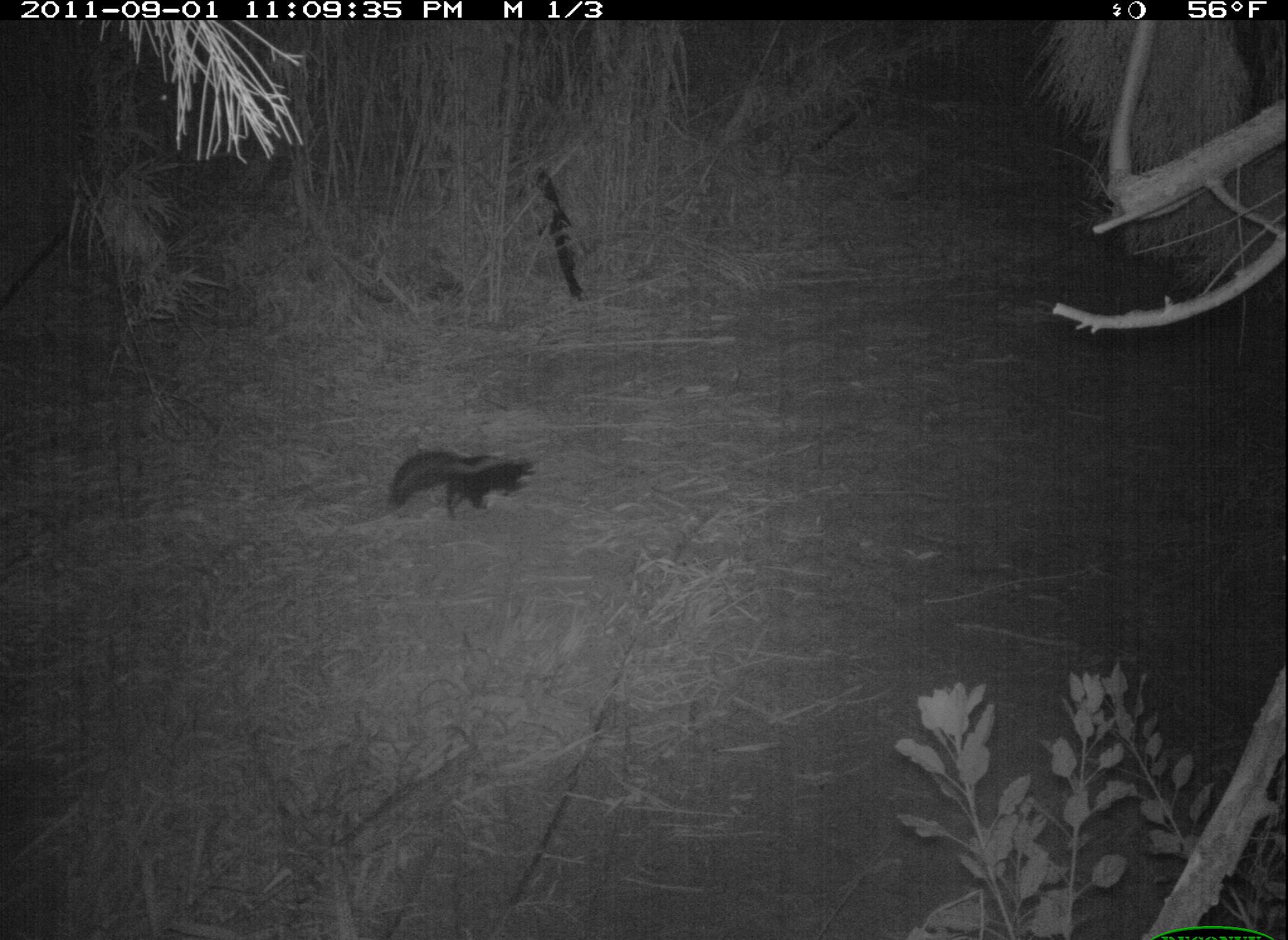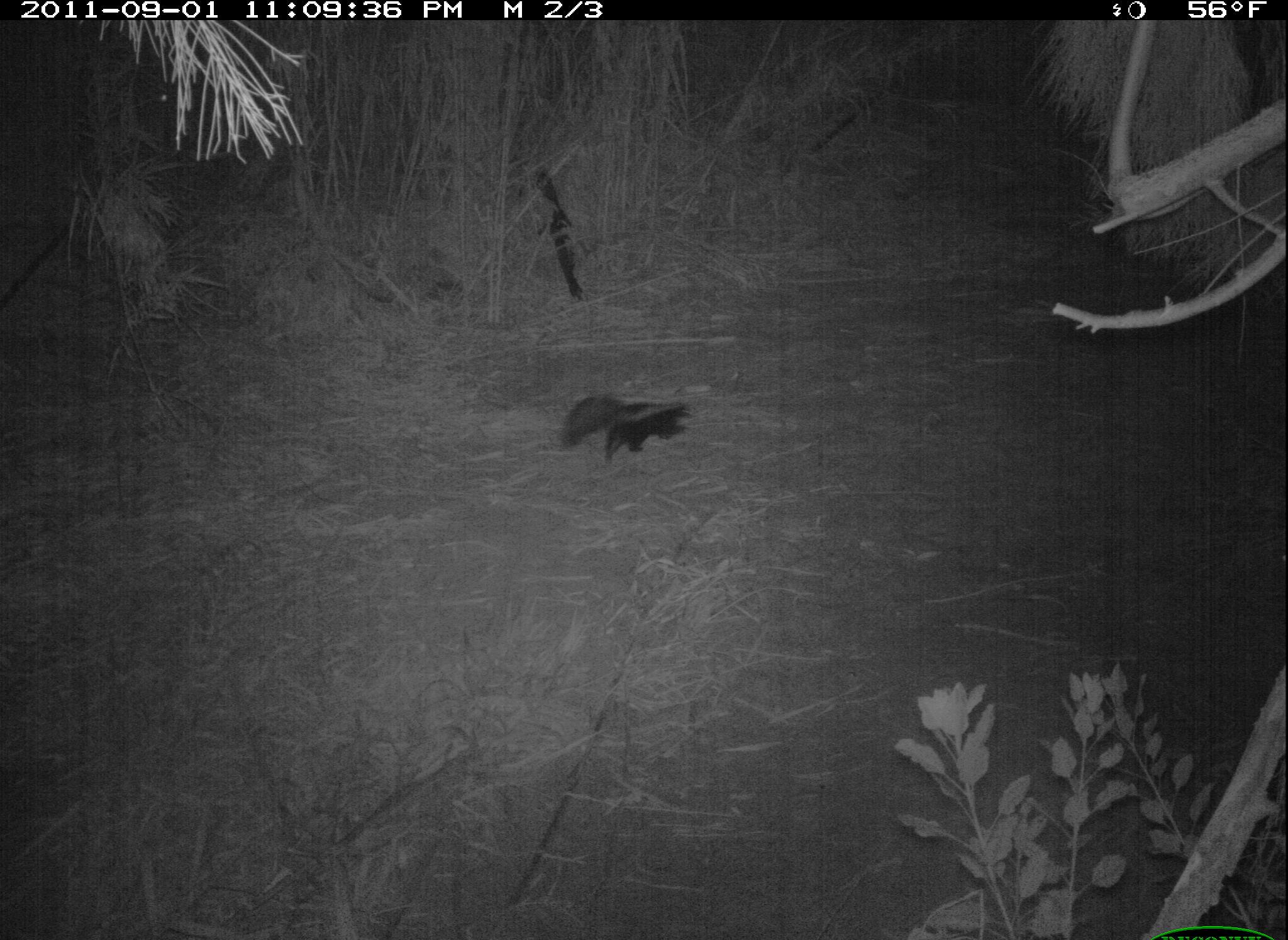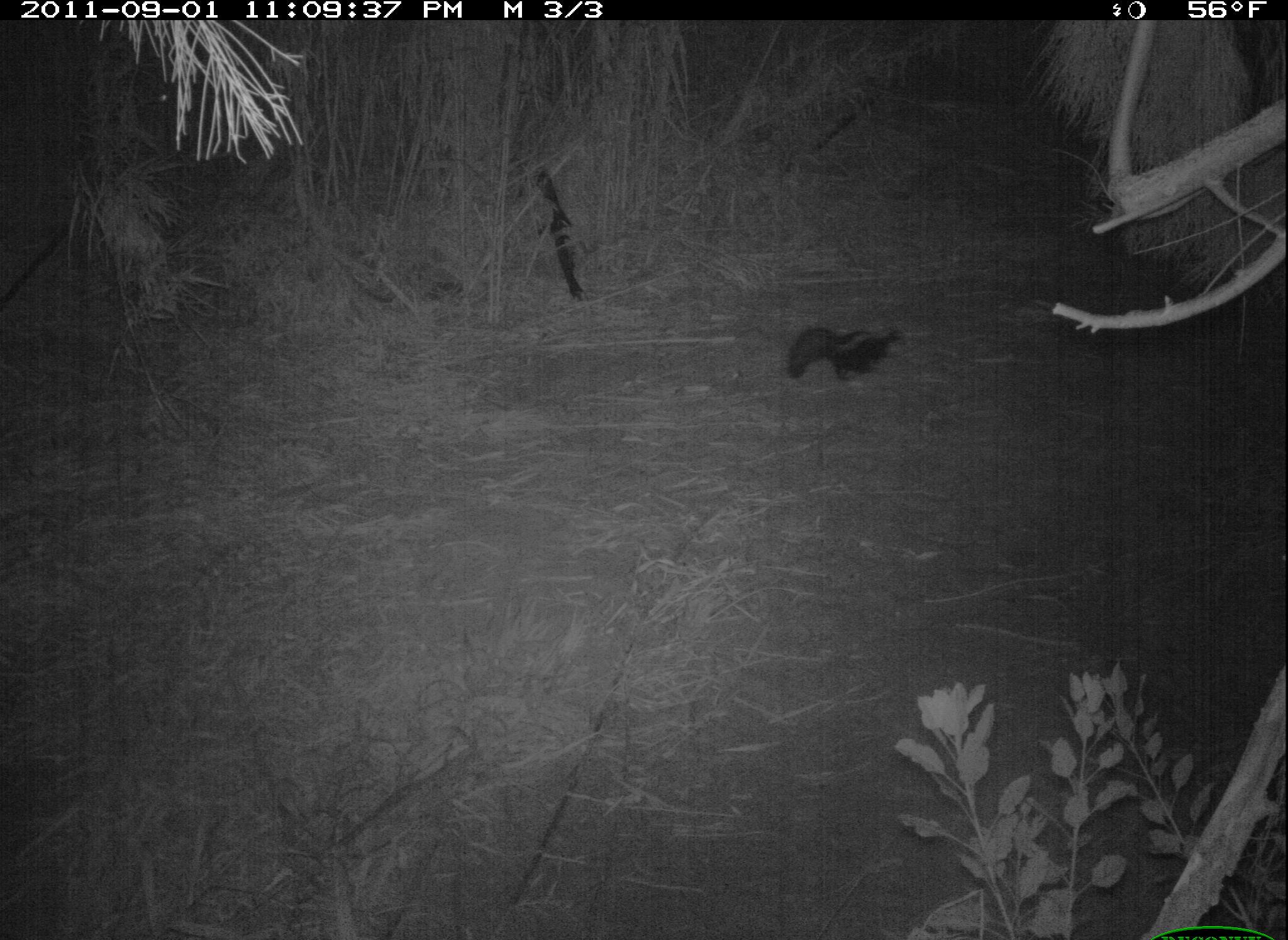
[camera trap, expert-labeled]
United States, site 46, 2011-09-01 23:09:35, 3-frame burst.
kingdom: Animalia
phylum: Chordata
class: Mammalia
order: Carnivora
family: Mephitidae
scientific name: Mephitidae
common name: skunk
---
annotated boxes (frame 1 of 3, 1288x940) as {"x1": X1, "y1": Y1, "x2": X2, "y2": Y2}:
skunk: {"x1": 378, "y1": 437, "x2": 549, "y2": 530}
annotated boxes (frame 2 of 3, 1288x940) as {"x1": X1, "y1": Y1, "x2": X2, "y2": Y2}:
skunk: {"x1": 538, "y1": 380, "x2": 704, "y2": 477}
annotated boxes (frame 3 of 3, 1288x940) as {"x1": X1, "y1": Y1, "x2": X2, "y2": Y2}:
skunk: {"x1": 776, "y1": 309, "x2": 913, "y2": 398}